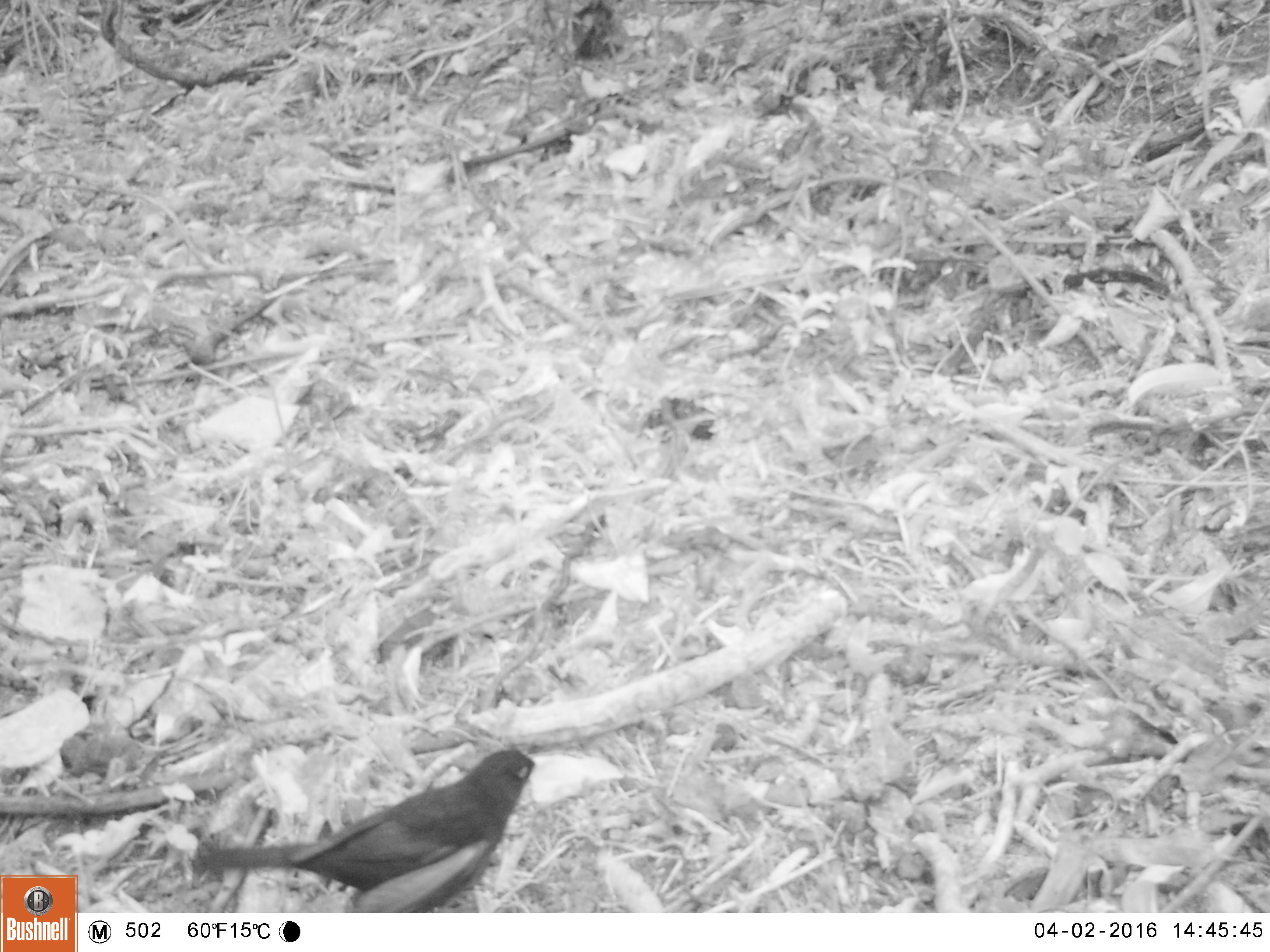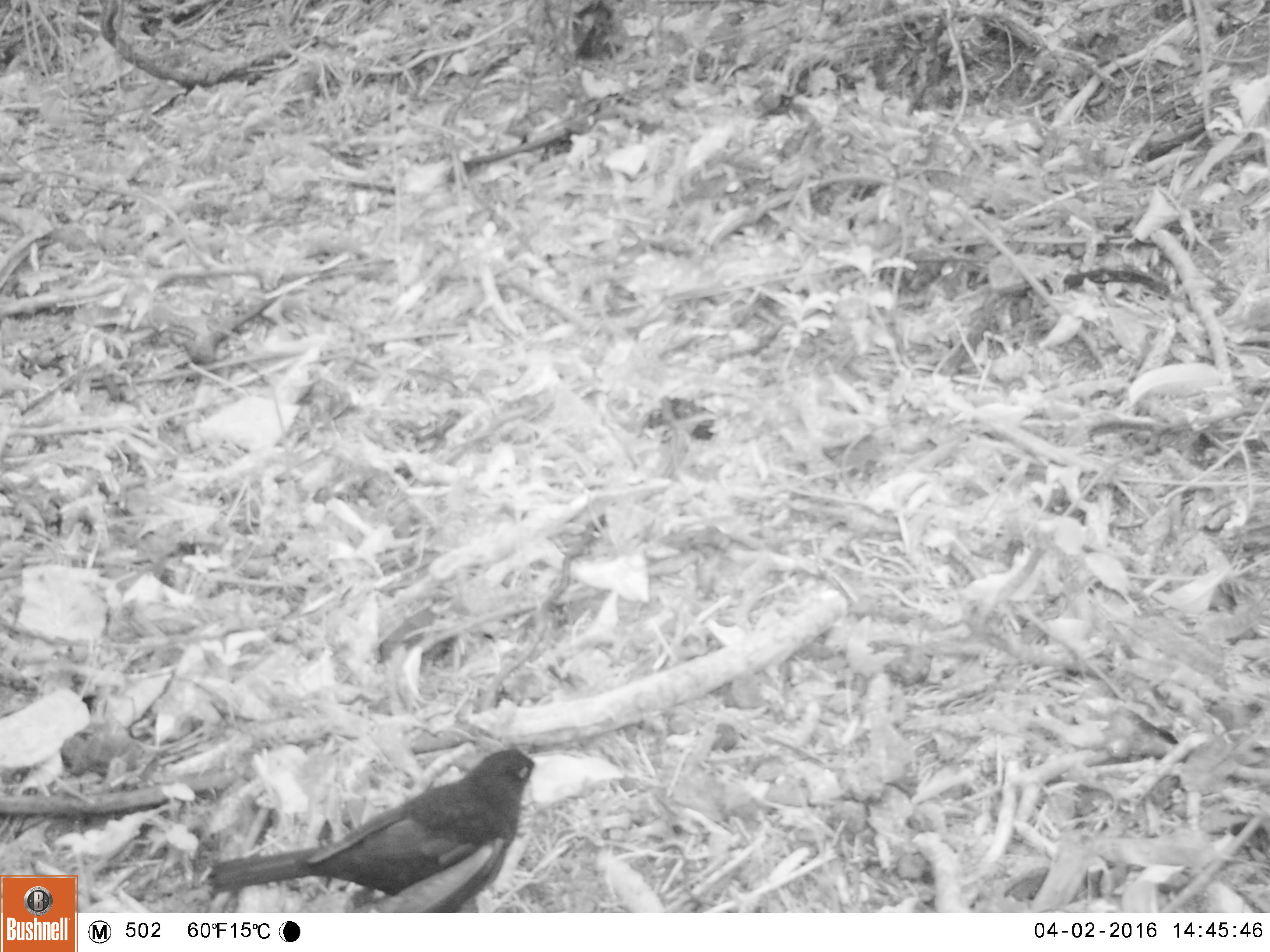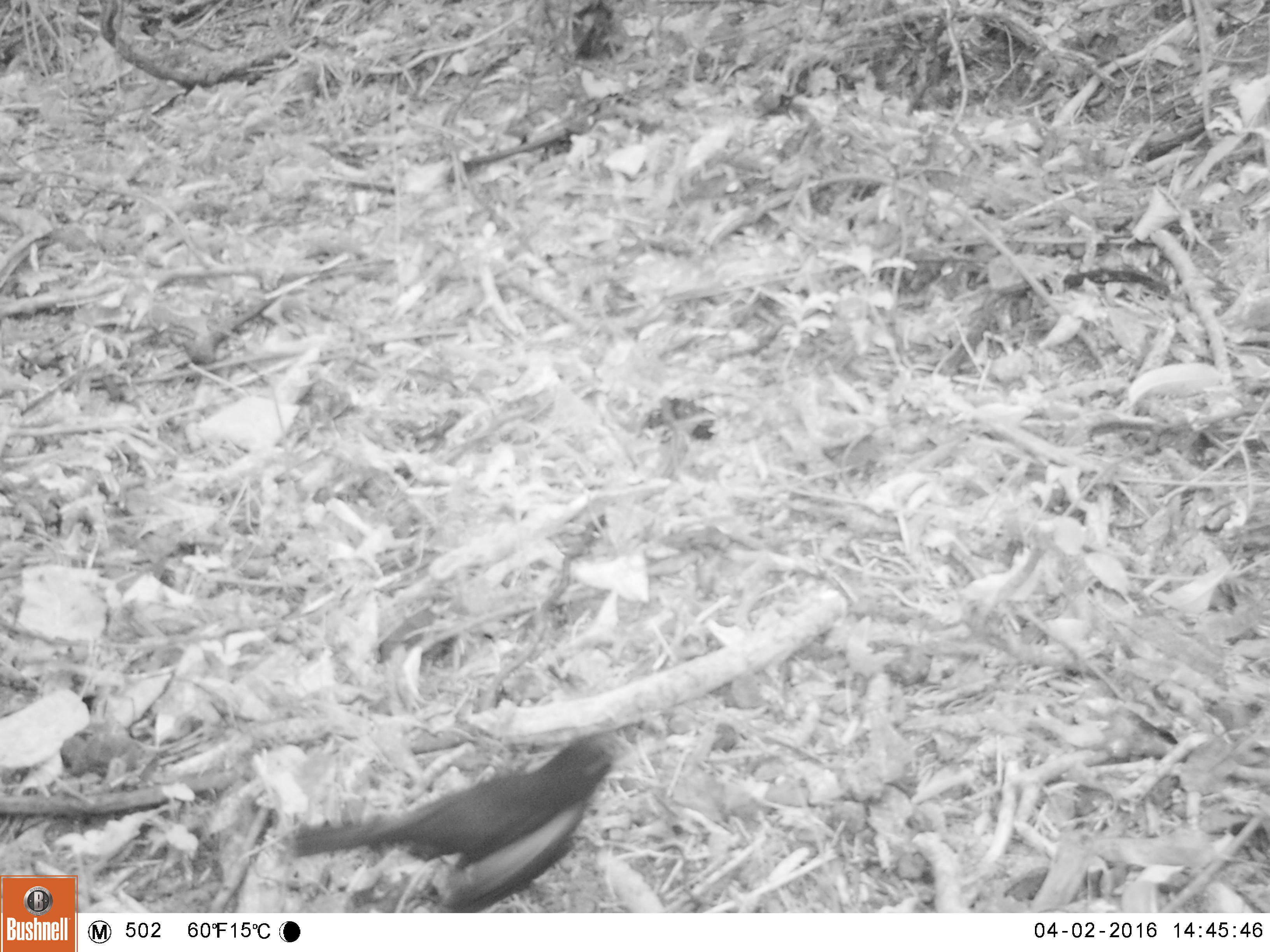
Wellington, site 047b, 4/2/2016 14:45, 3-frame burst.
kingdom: Animalia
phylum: Chordata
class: Aves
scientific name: Aves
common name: bird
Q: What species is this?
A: Bird (Aves).